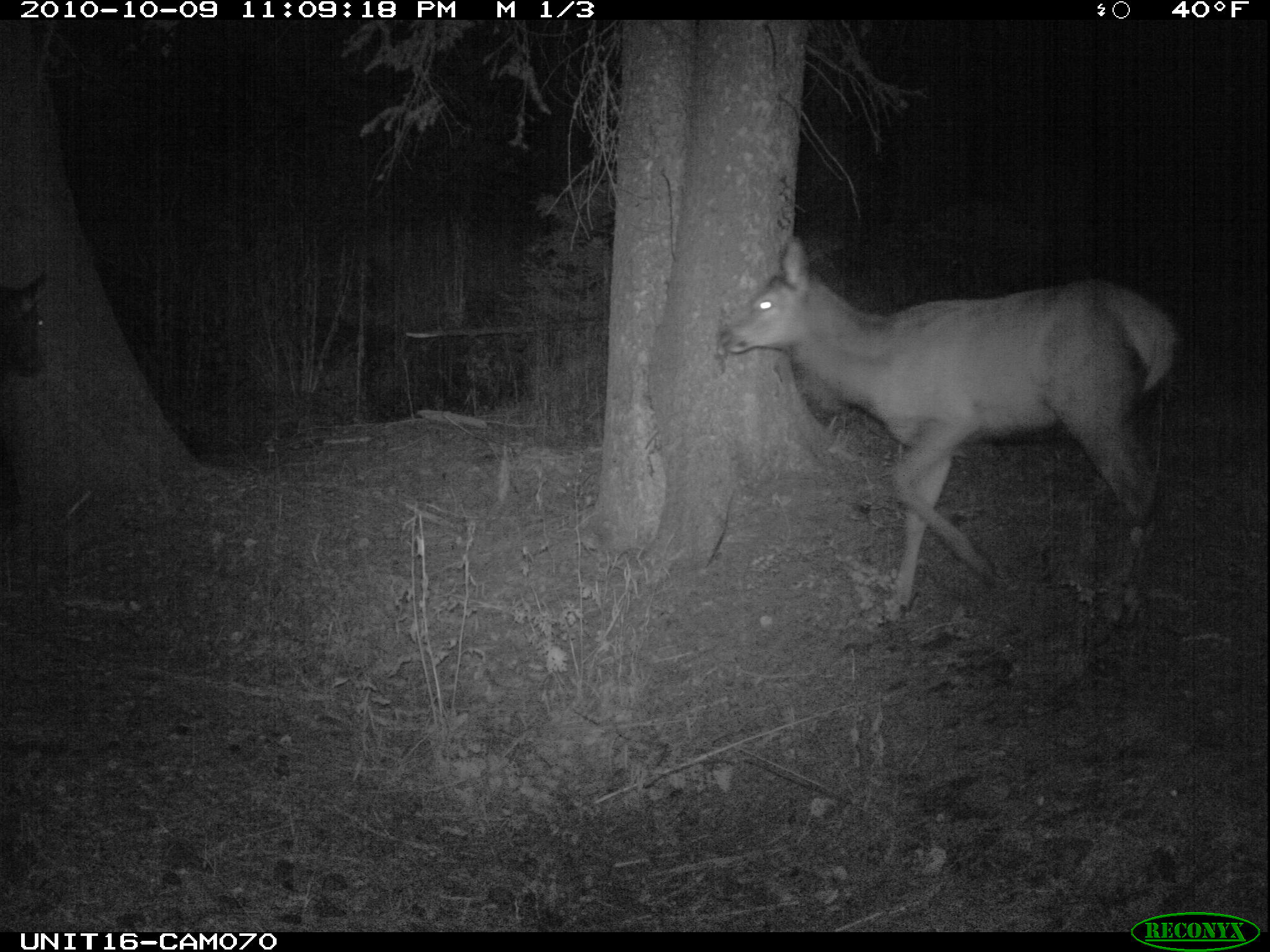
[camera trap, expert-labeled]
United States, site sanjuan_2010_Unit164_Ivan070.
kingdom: Animalia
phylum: Chordata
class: Mammalia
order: Artiodactyla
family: Cervidae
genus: Cervus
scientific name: Cervus elaphus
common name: red deer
Cervus elaphus (red deer).